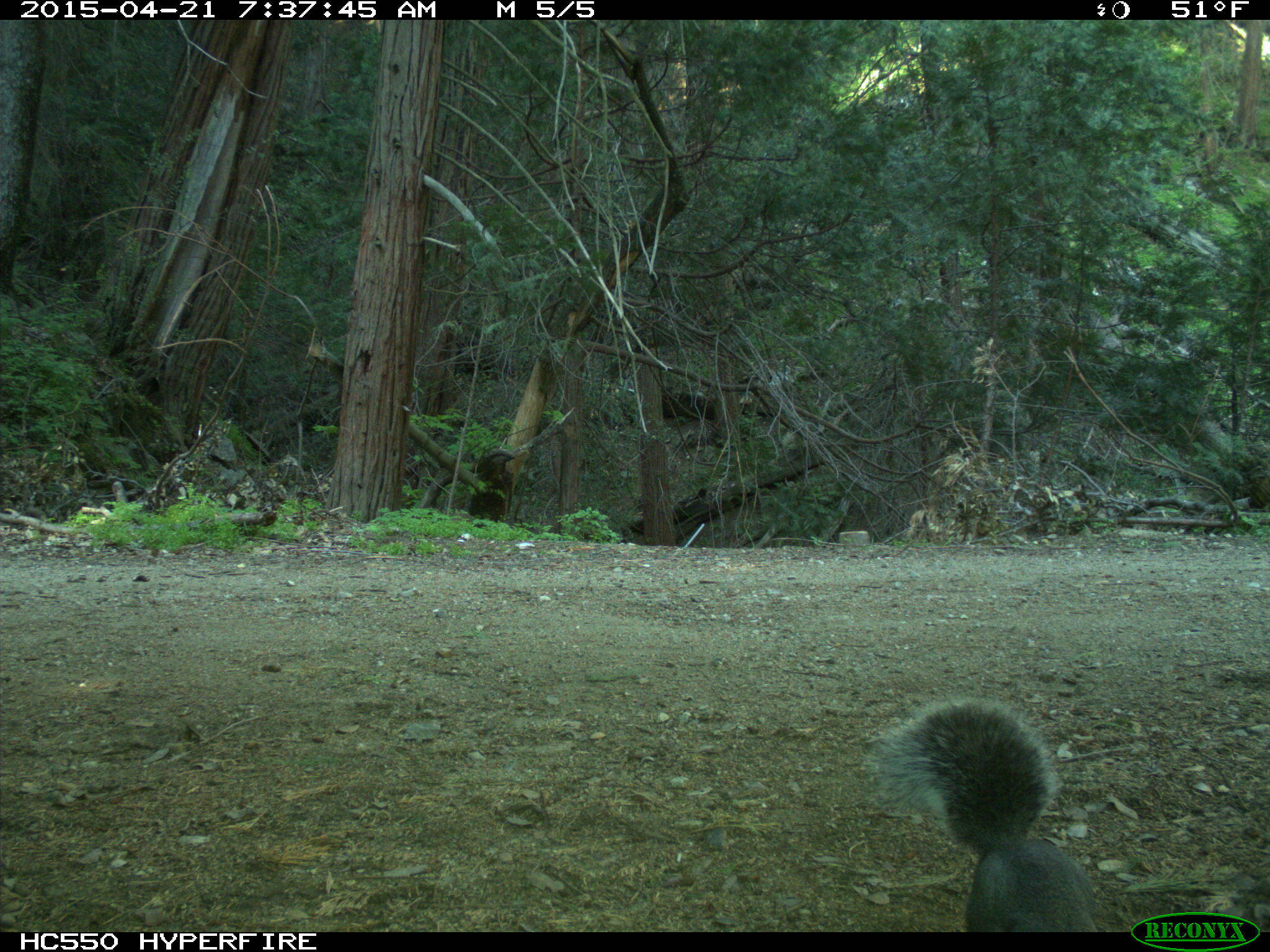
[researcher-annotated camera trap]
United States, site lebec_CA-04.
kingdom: Animalia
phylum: Chordata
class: Mammalia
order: Rodentia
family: Sciuridae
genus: Sciurus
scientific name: Sciurus carolinensis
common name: eastern gray squirrel